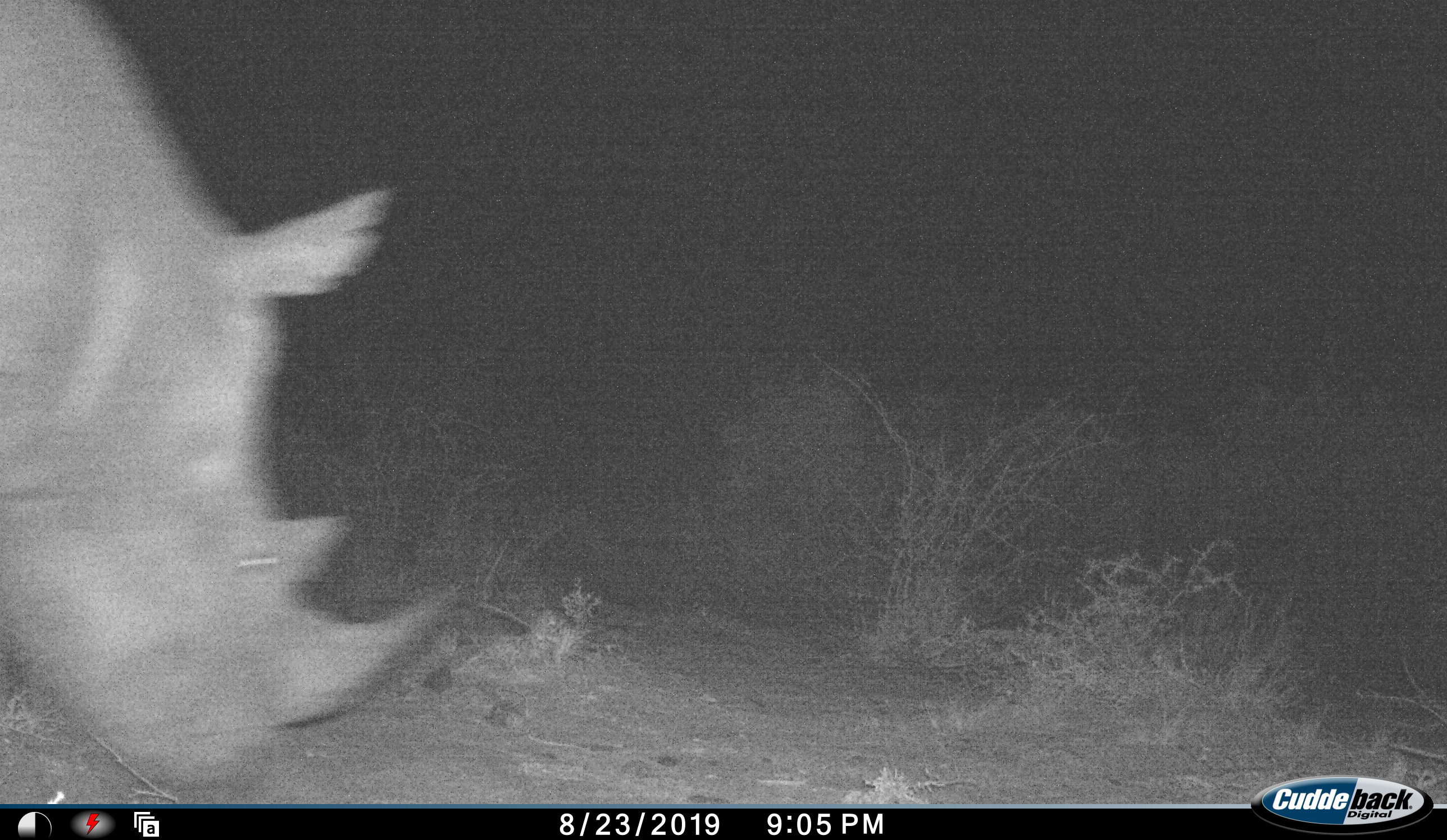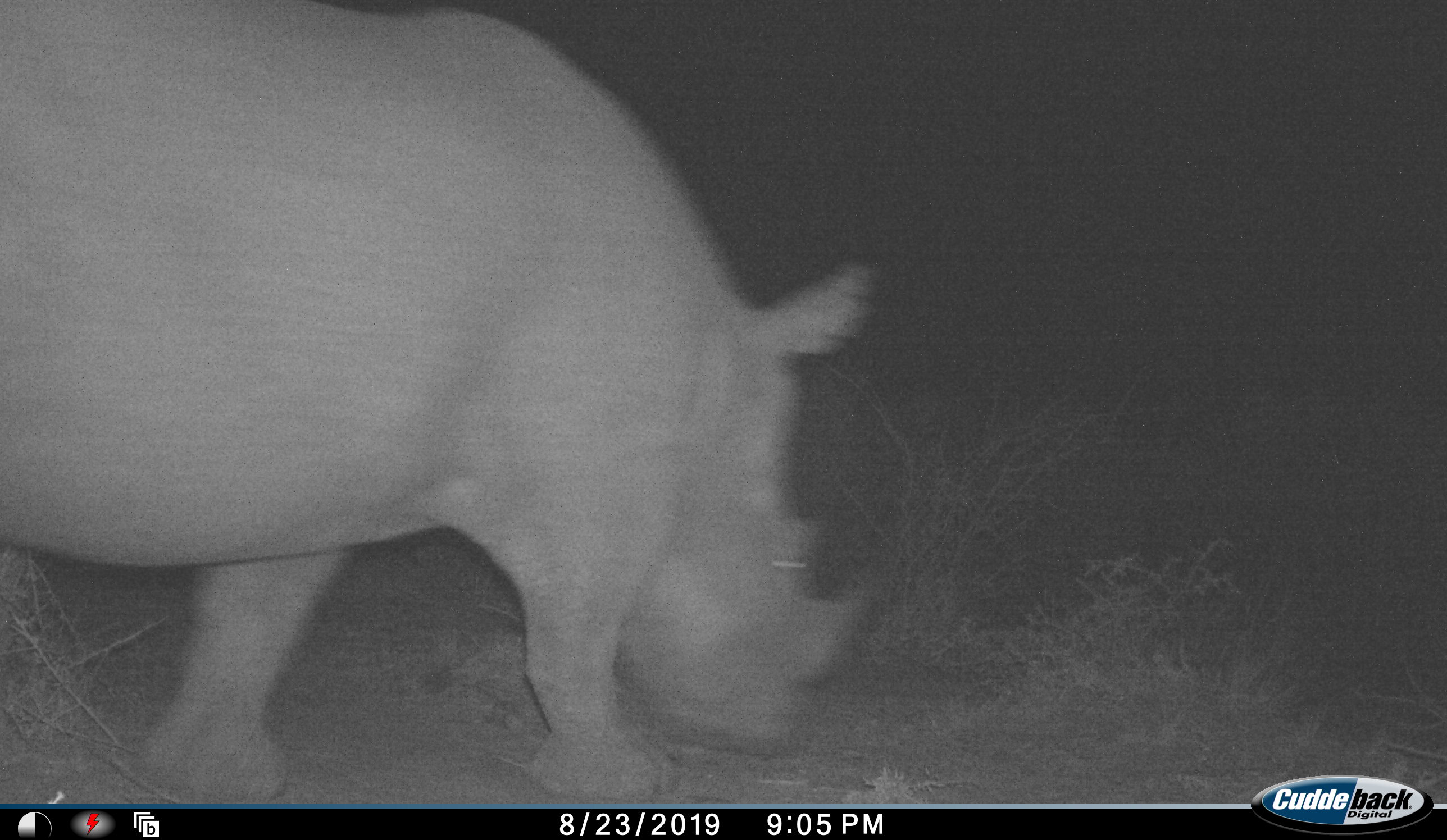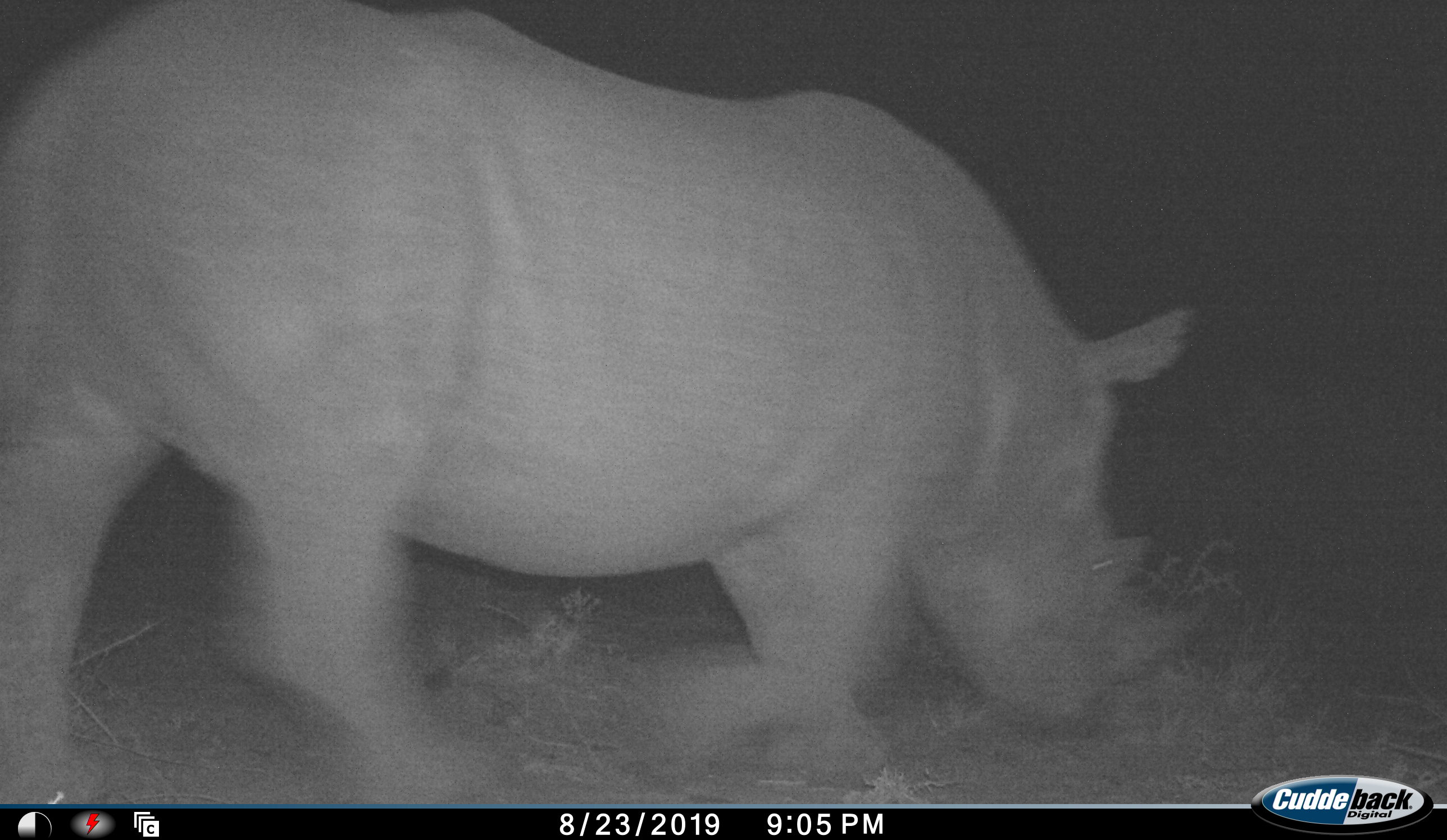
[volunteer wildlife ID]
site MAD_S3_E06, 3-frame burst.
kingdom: Animalia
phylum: Chordata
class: Mammalia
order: Perissodactyla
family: Rhinocerotidae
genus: Ceratotherium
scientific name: Ceratotherium simum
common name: white rhinoceros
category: rhinoceroswhite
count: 1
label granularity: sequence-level